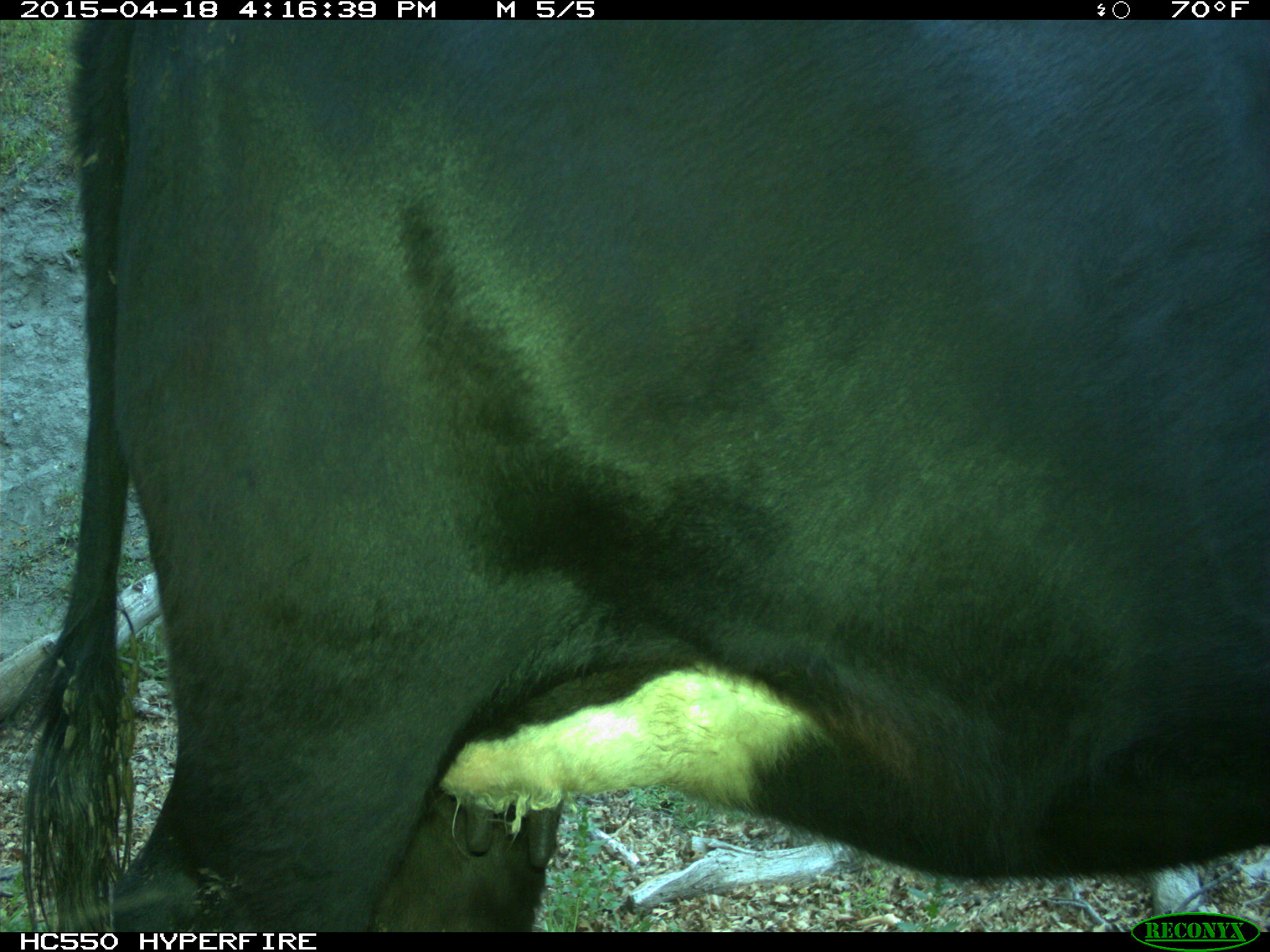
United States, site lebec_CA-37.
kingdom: Animalia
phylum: Chordata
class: Mammalia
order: Artiodactyla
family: Bovidae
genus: Bos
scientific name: Bos taurus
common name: domestic cow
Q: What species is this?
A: Bos taurus (domestic cow).